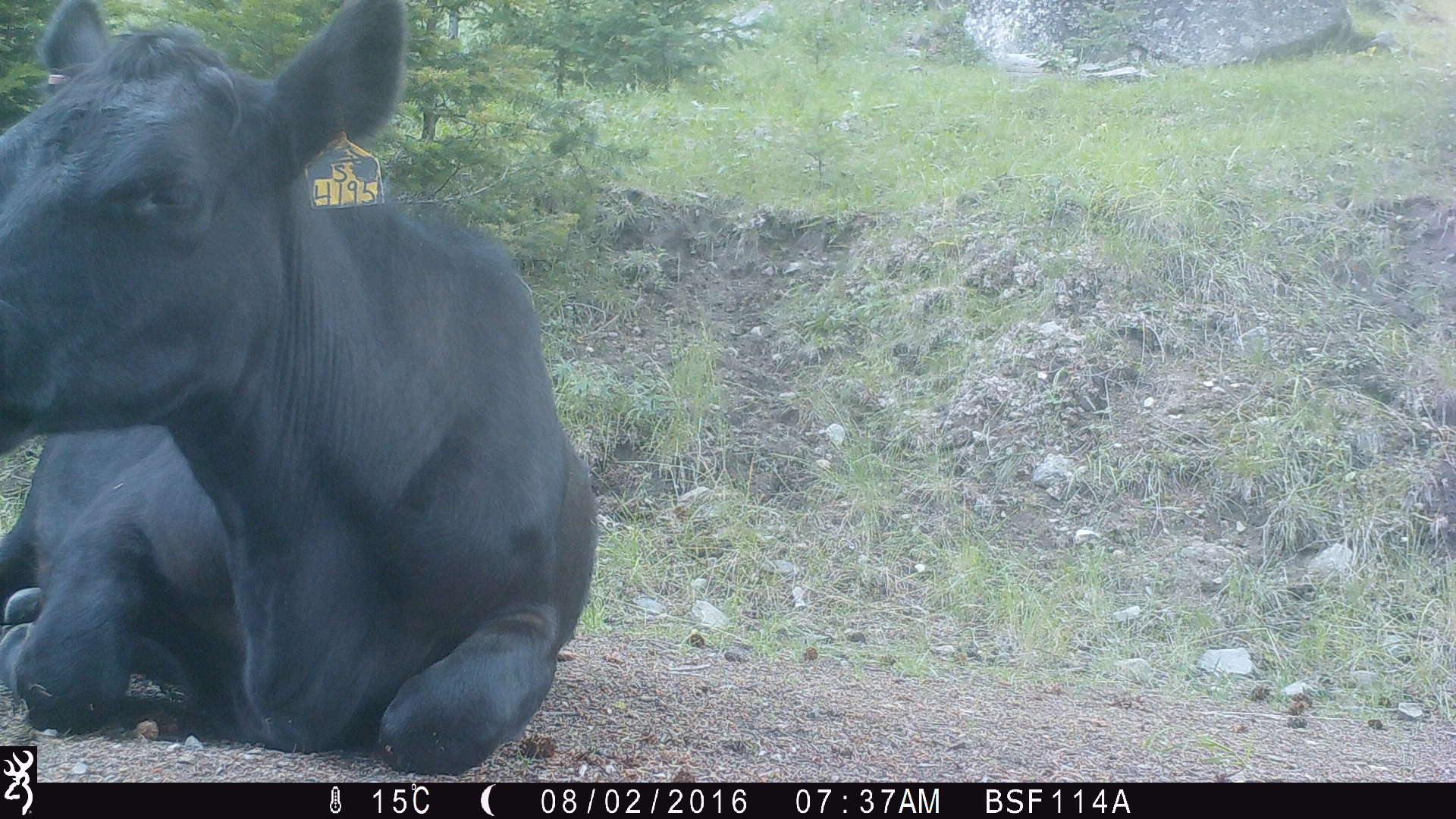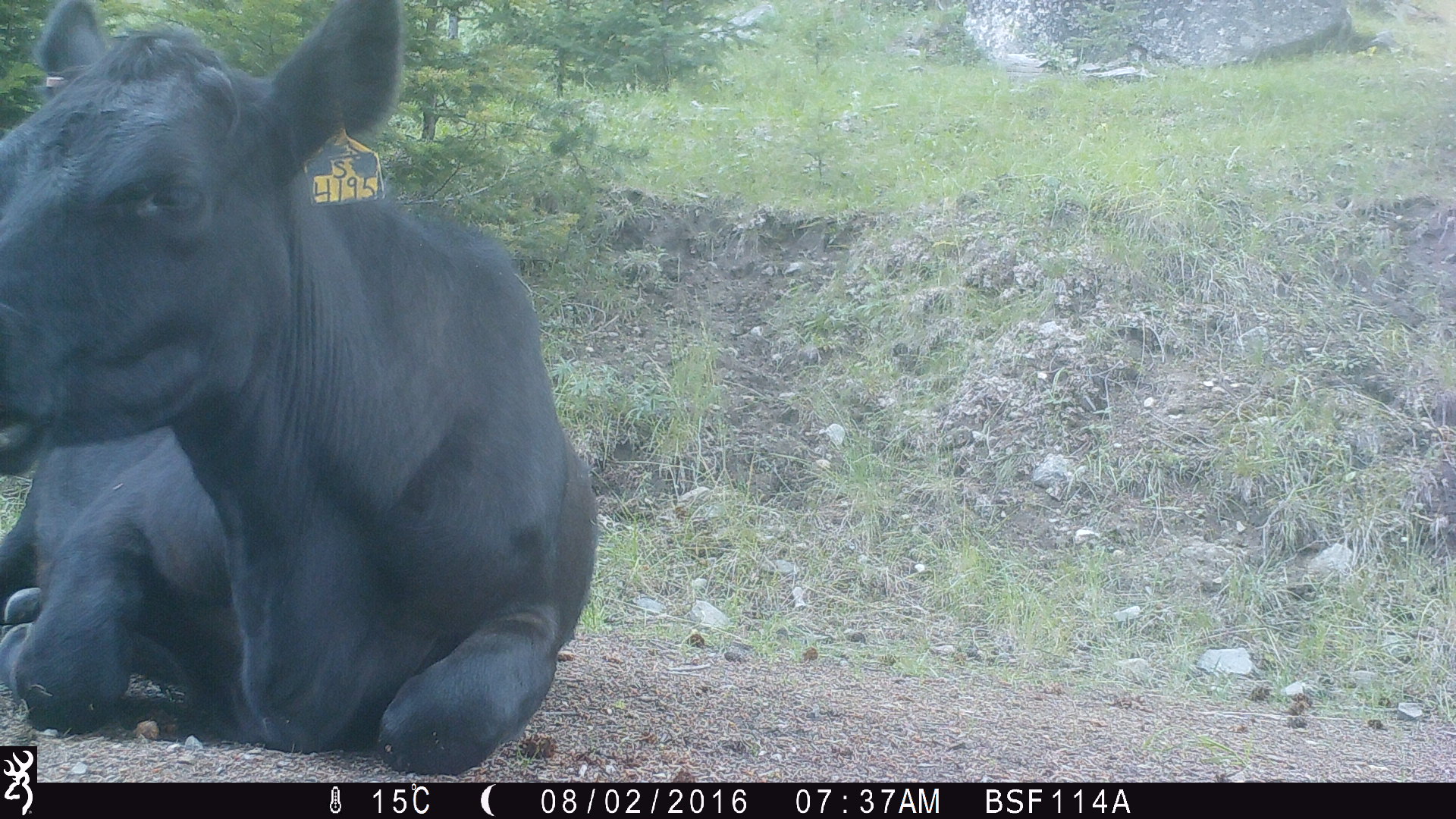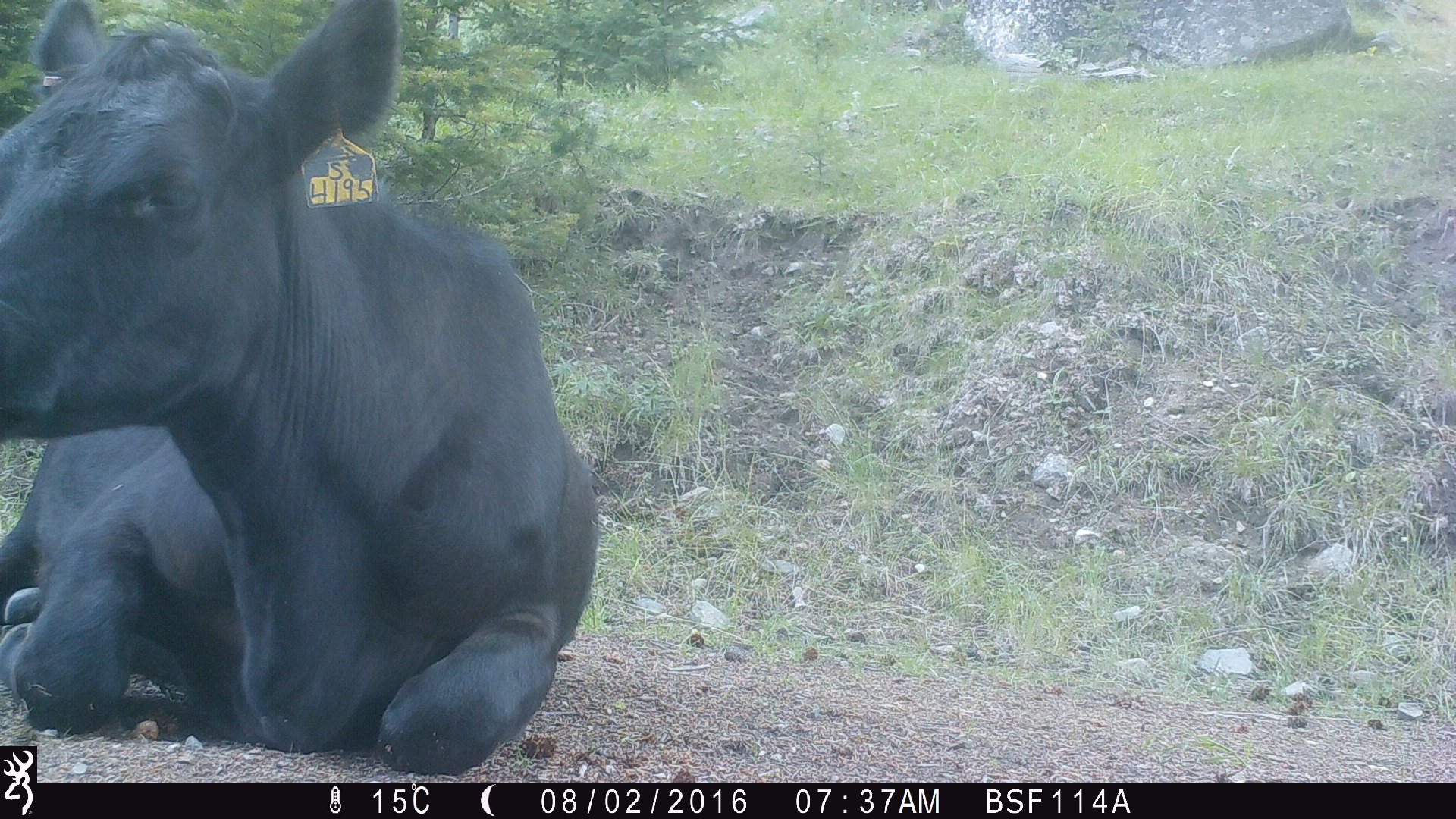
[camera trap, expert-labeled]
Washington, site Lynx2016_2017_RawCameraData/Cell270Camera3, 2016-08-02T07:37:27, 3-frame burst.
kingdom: Animalia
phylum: Chordata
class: Mammalia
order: Artiodactyla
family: Bovidae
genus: Bos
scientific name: Bos taurus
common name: domestic cattle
Domestic cattle (Bos taurus). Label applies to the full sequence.